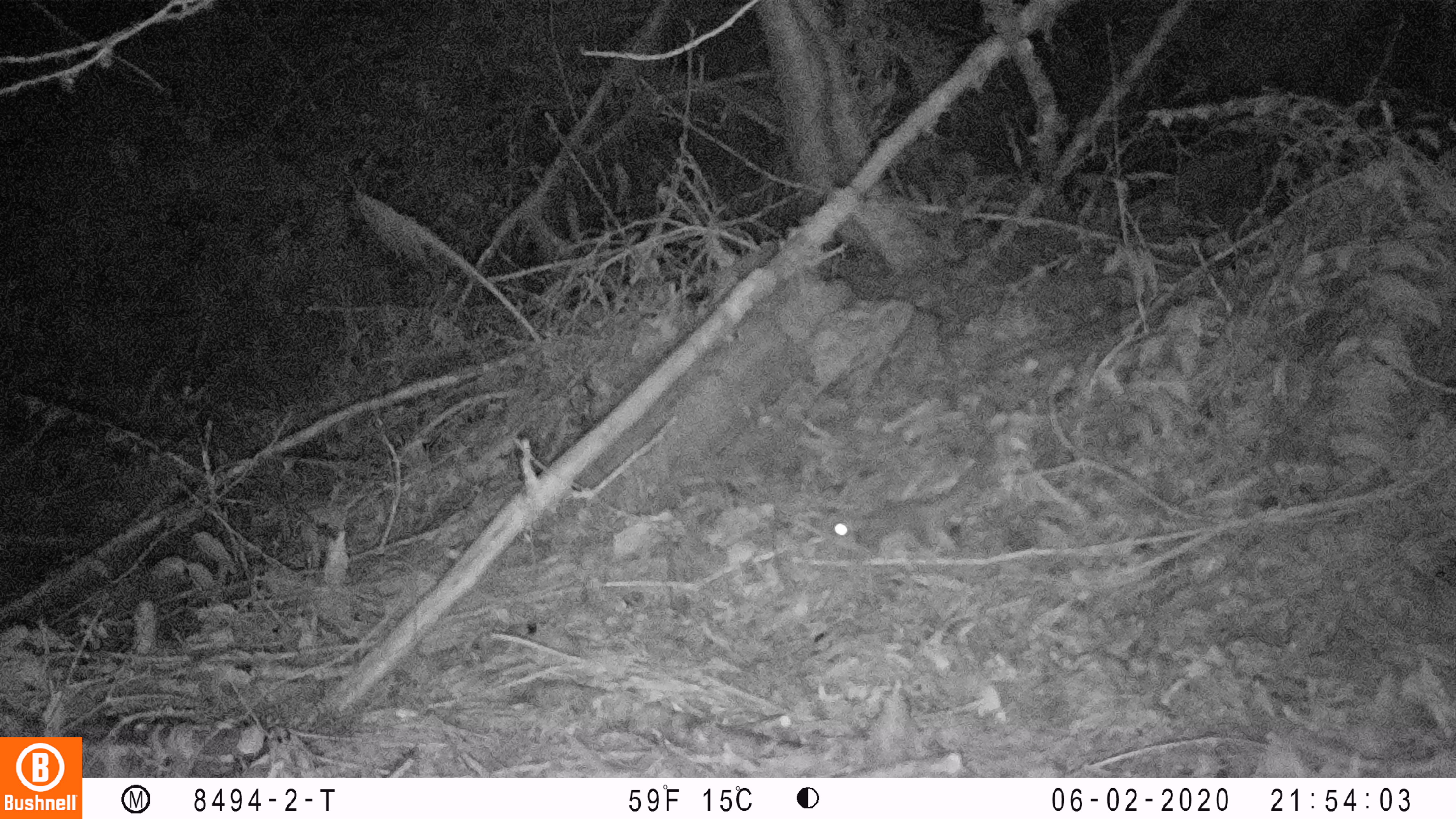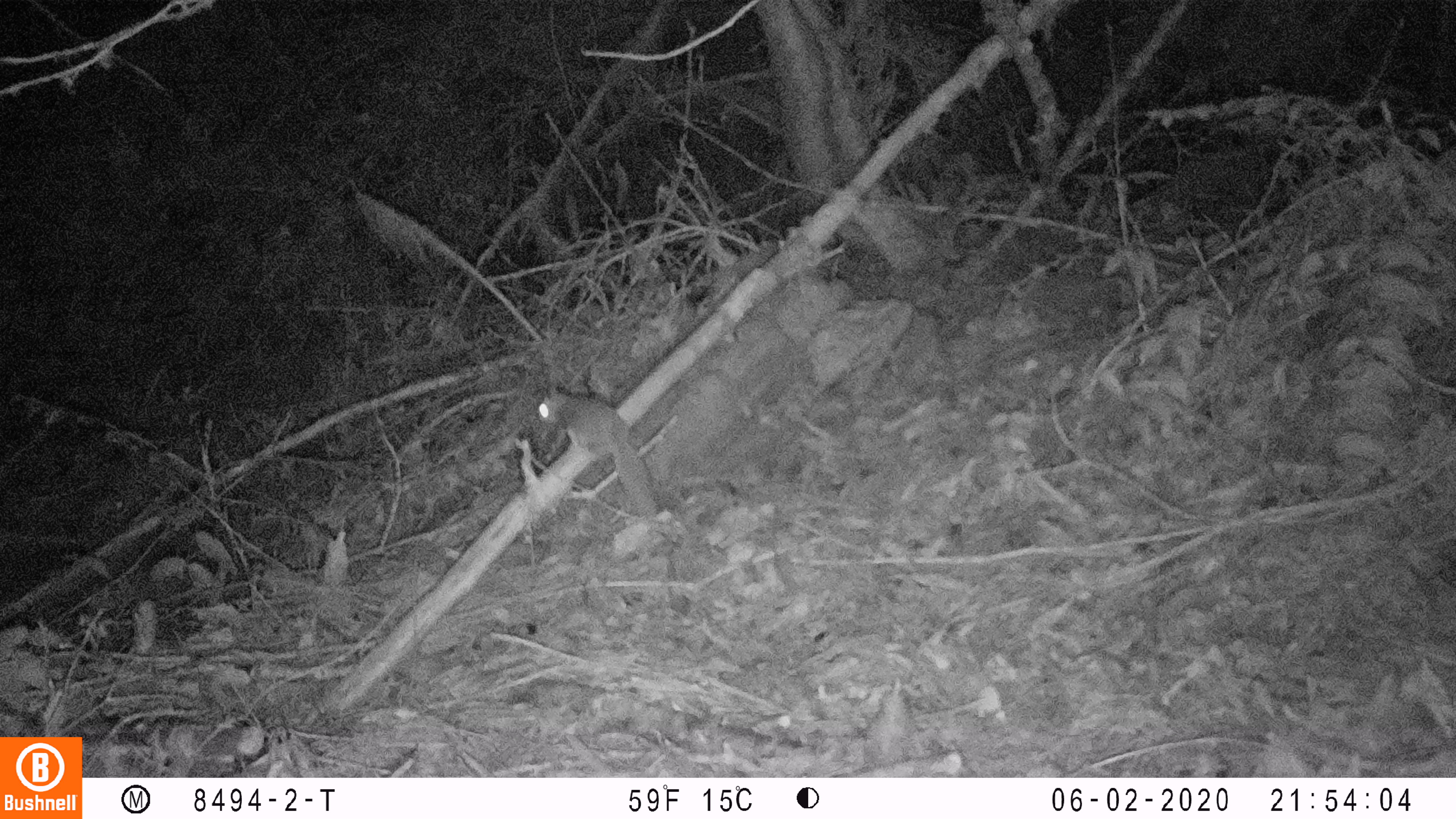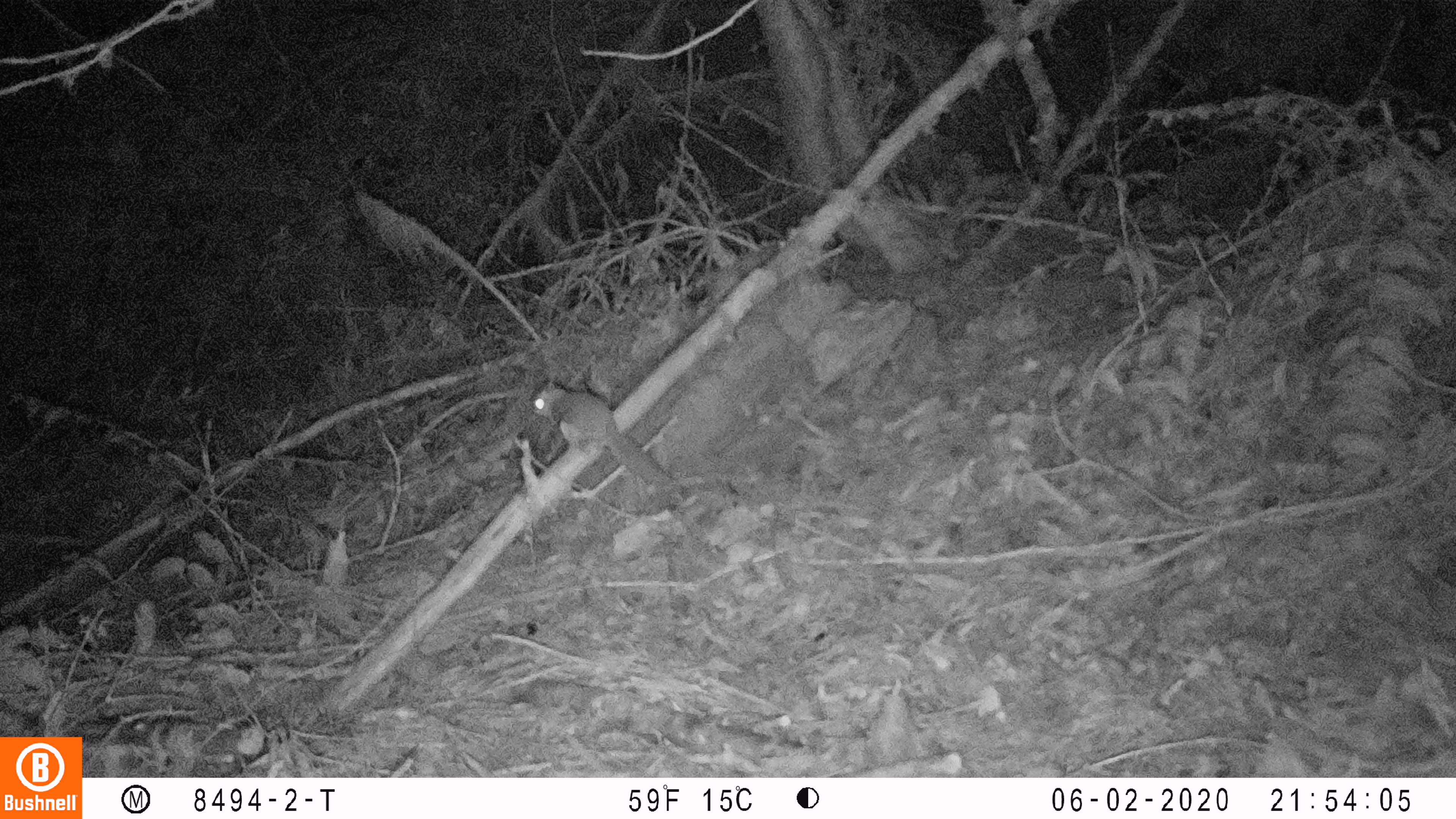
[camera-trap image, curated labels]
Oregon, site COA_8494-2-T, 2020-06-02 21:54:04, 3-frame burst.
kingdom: Animalia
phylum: Chordata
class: Mammalia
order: Rodentia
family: Sciuridae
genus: Glaucomys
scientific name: Glaucomys oregonensis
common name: humboldt's flying squirrel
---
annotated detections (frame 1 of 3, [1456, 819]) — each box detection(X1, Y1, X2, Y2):
humboldt's flying squirrel: detection(806, 453, 996, 579)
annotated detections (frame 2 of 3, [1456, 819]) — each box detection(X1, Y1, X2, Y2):
humboldt's flying squirrel: detection(528, 378, 668, 531)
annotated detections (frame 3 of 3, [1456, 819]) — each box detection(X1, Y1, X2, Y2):
humboldt's flying squirrel: detection(520, 373, 689, 500)